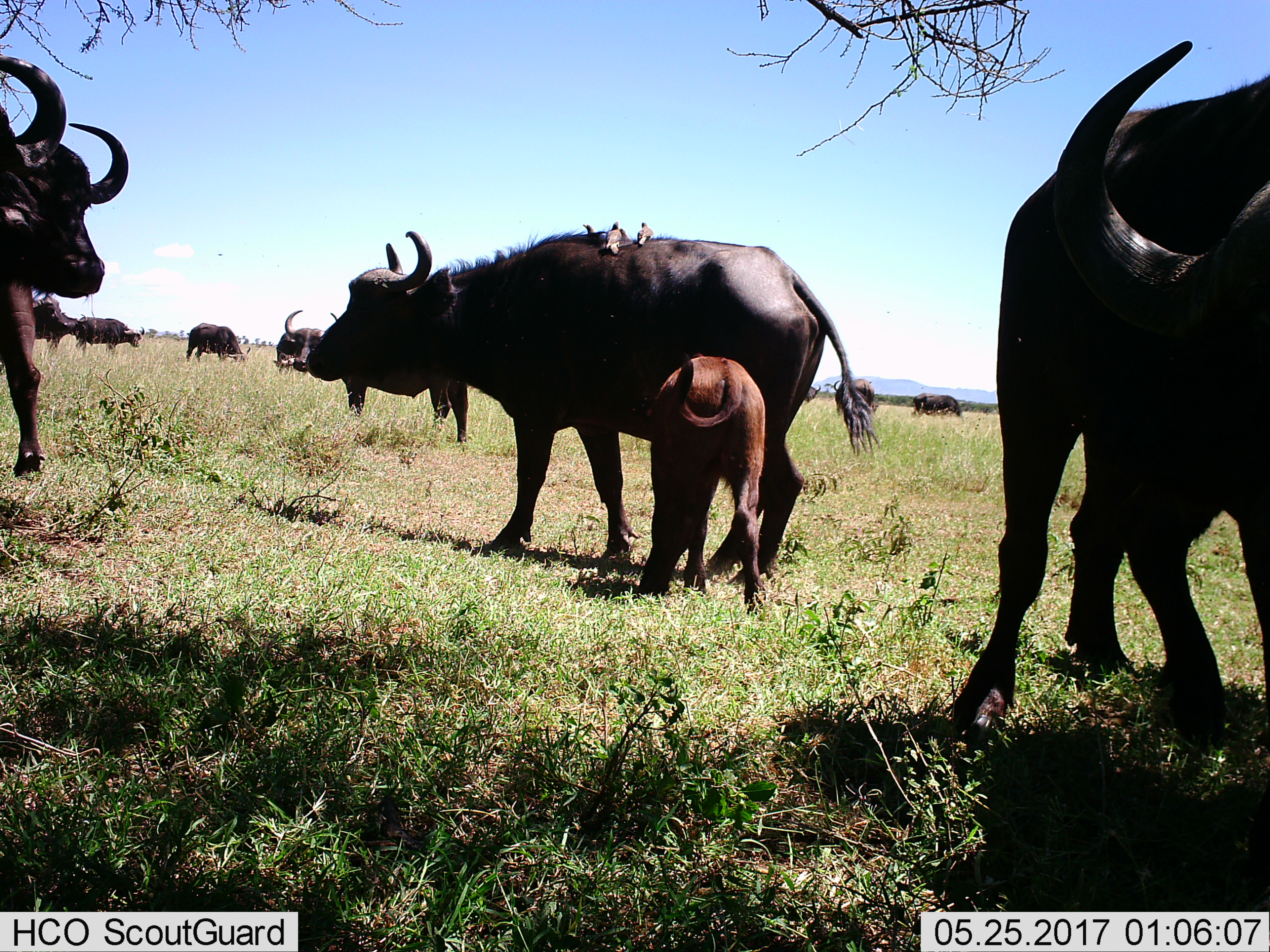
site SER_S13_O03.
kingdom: Animalia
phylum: Chordata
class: Mammalia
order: Artiodactyla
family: Bovidae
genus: Syncerus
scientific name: Syncerus caffer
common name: african buffalo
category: buffalo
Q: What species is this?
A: Buffalo (african buffalo) (Syncerus caffer).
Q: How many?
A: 11-50.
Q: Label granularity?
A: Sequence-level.